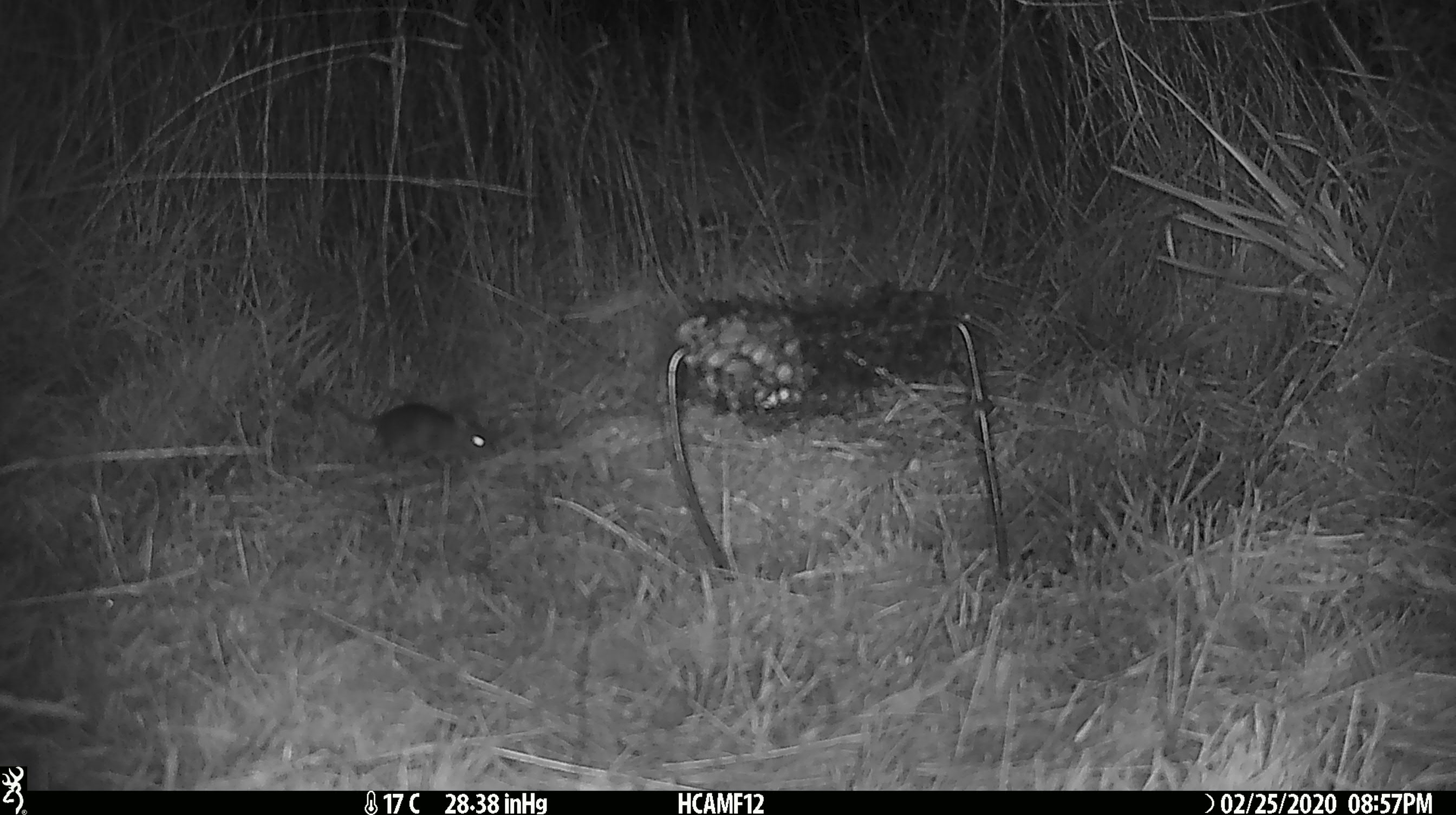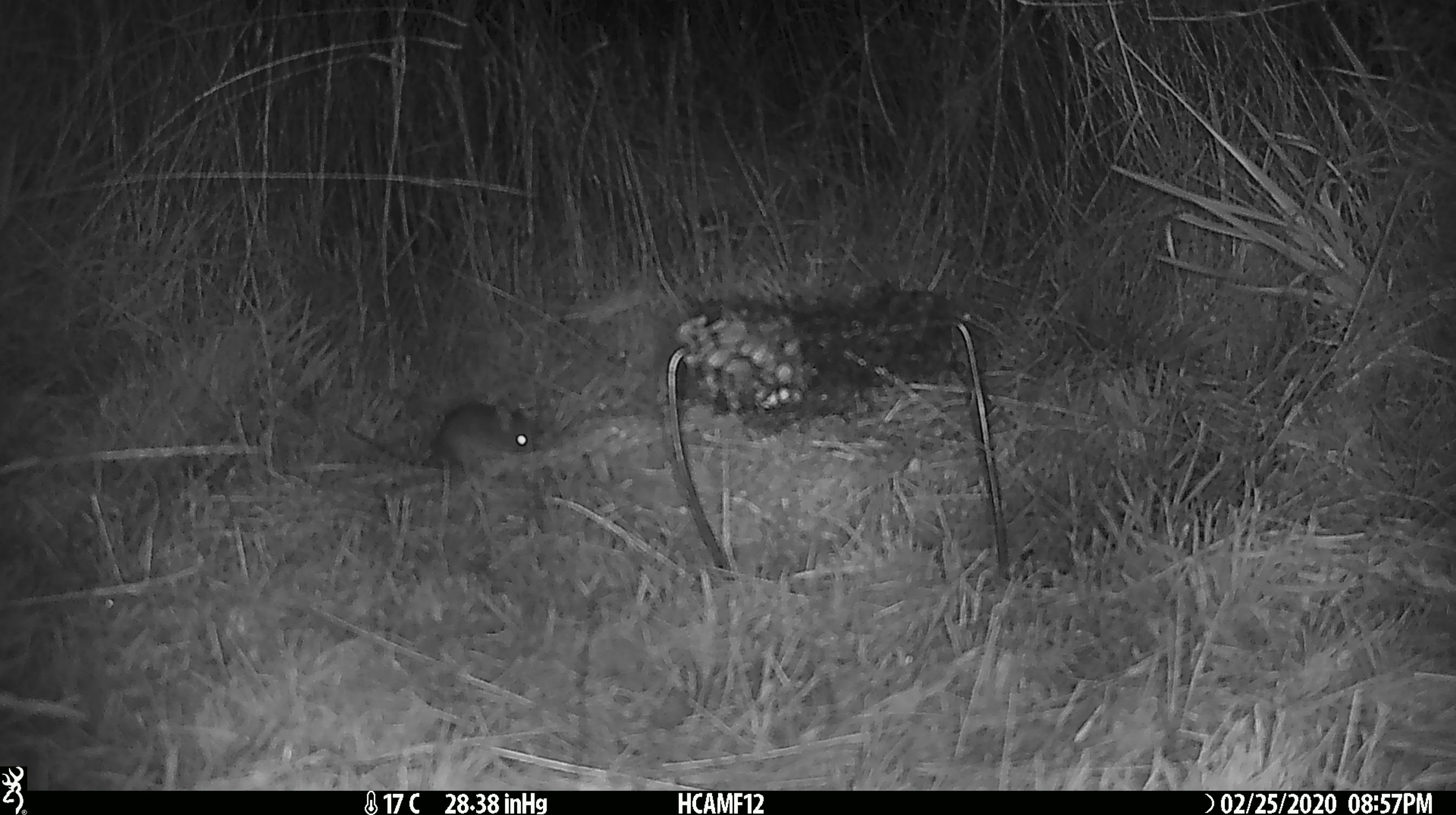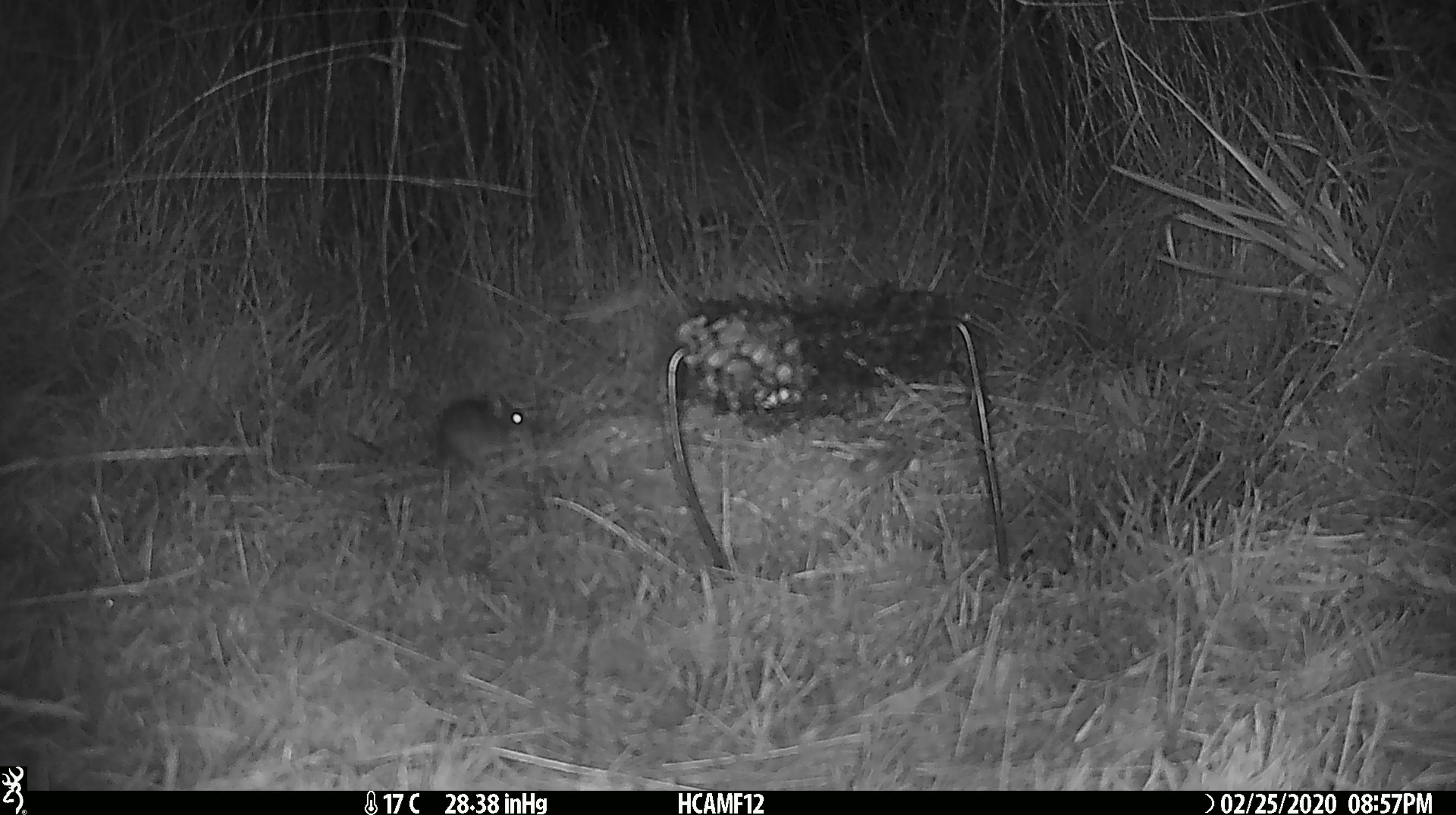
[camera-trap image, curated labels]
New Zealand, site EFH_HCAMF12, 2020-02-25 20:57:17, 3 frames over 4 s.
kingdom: Animalia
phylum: Chordata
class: Mammalia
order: Rodentia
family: Muridae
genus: Mus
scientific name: Mus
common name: mouse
Mouse (Mus).